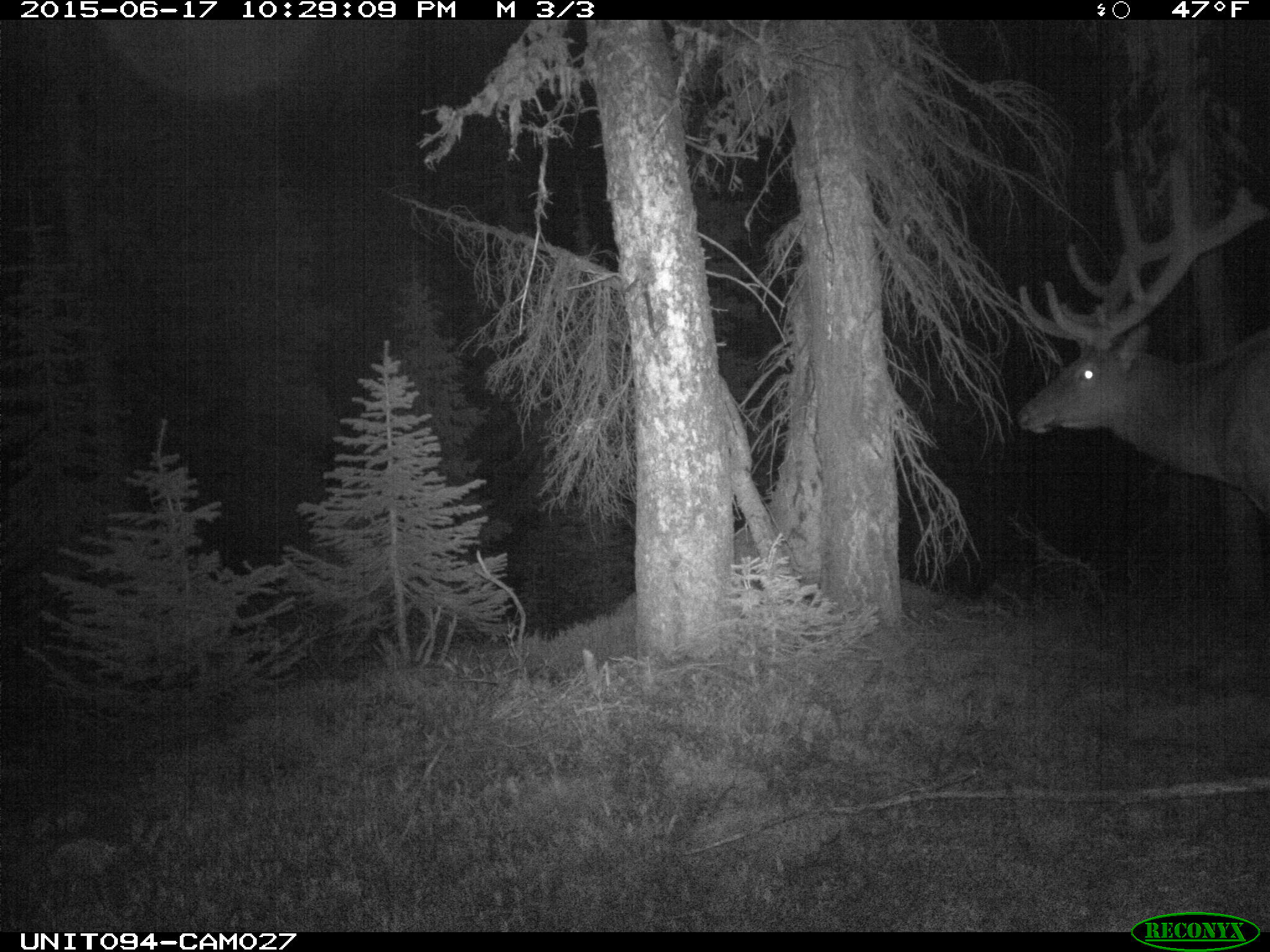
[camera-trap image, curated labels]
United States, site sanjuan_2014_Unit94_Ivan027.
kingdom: Animalia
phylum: Chordata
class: Mammalia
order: Artiodactyla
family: Cervidae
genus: Cervus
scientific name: Cervus elaphus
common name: red deer